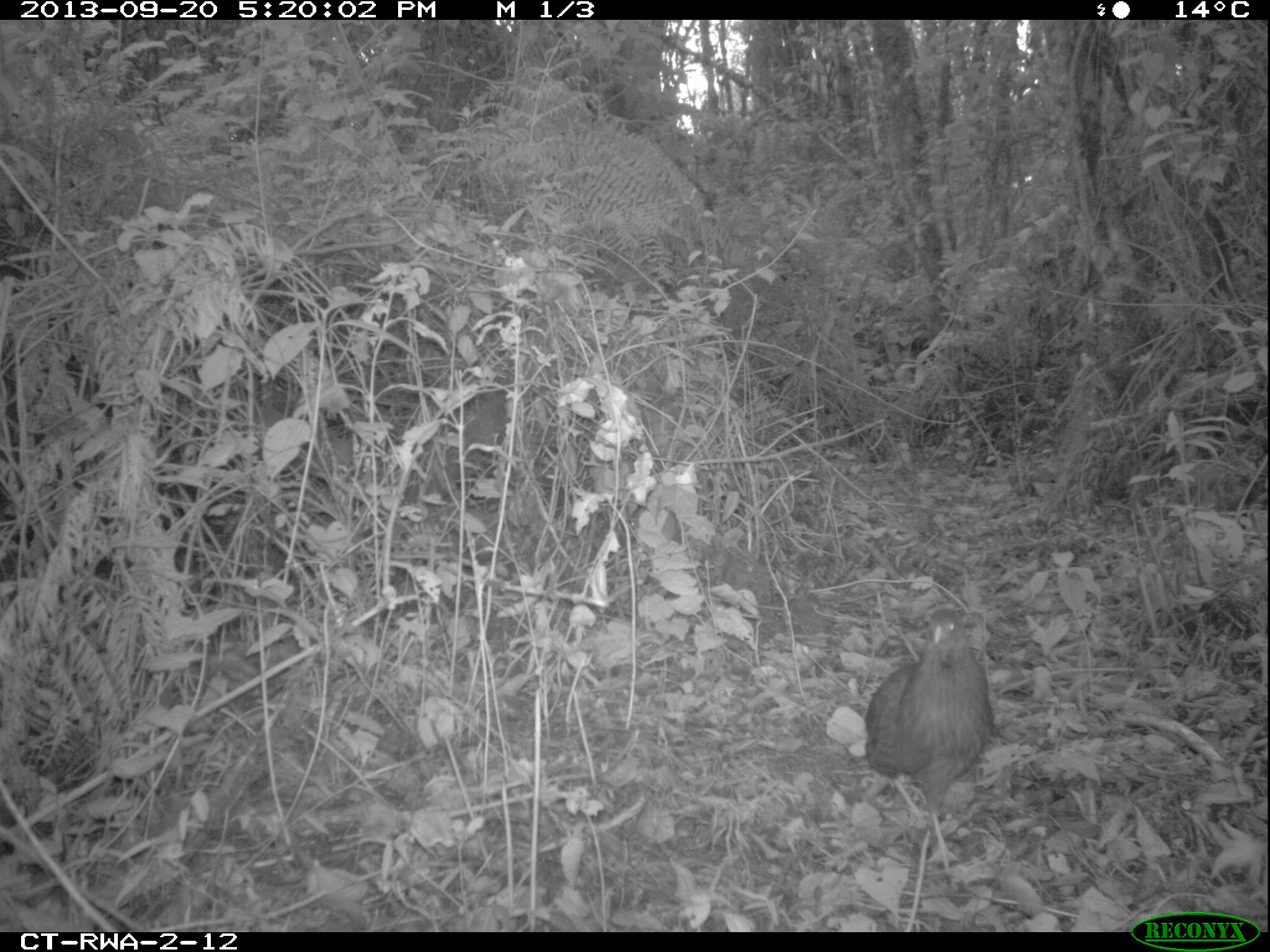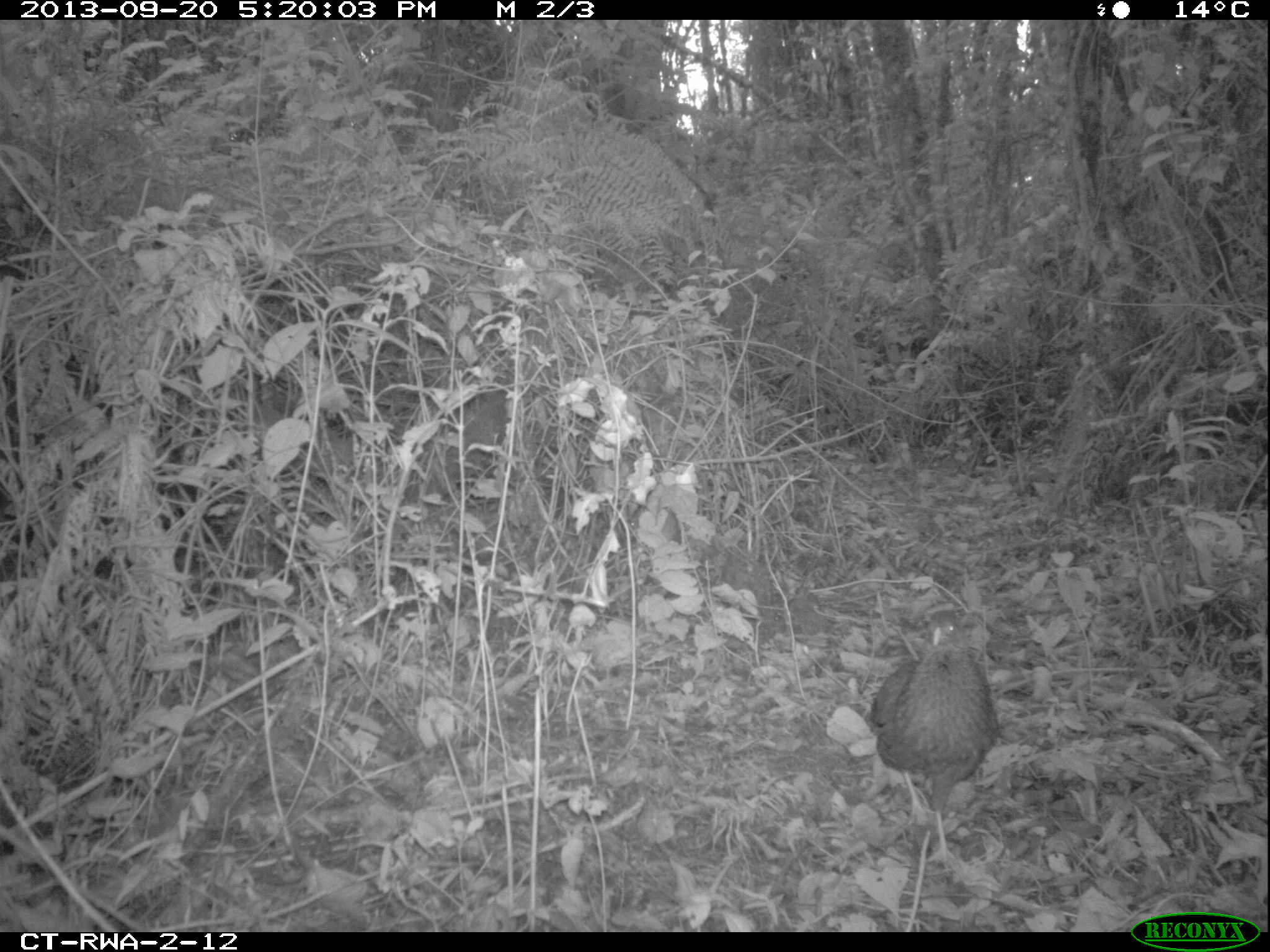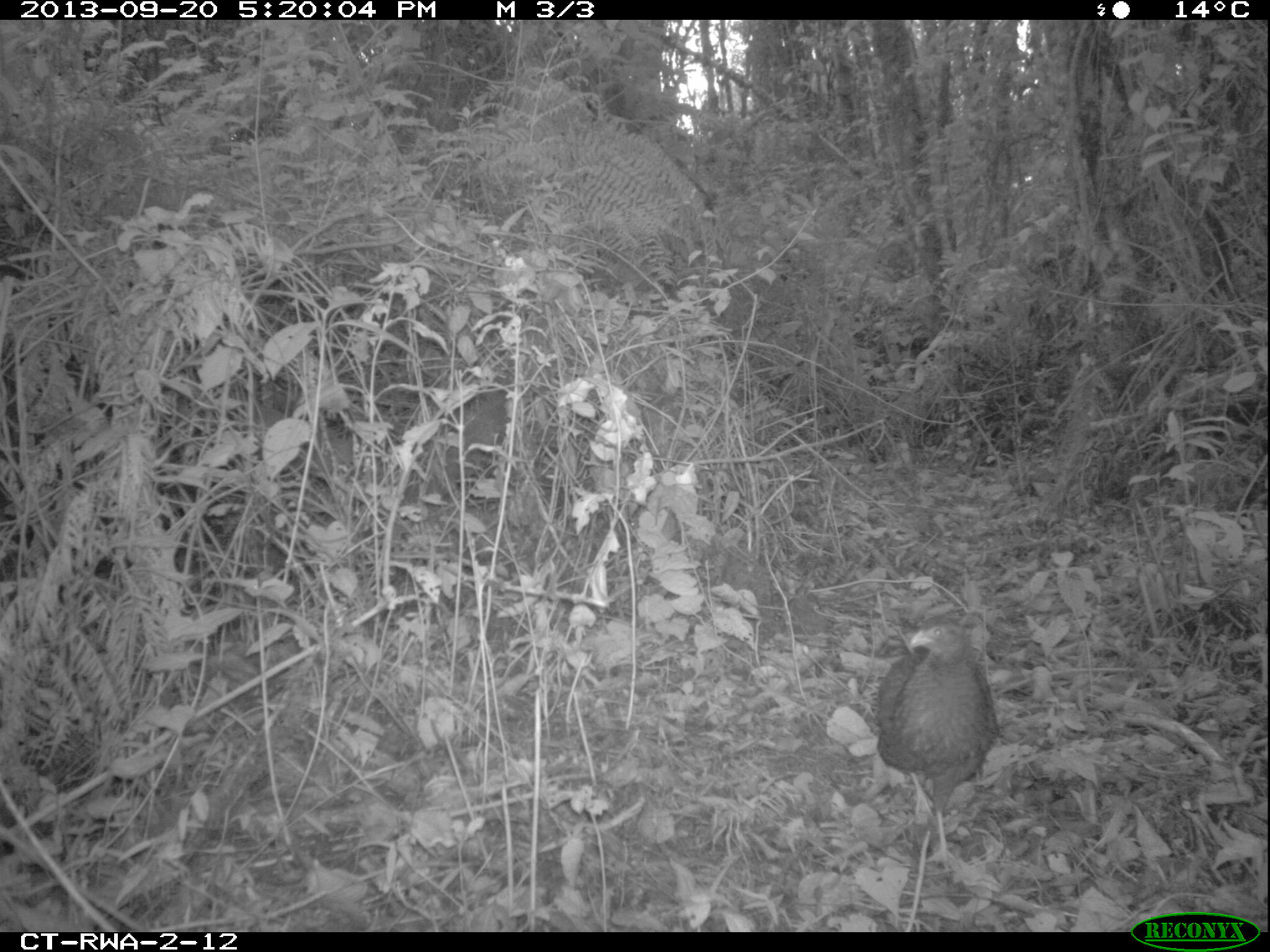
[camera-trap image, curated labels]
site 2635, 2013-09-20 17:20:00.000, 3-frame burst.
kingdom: Animalia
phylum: Chordata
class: Aves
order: Galliformes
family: Phasianidae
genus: Pternistis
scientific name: Pternistis nobilis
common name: handsome francolin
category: francolinus nobilis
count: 1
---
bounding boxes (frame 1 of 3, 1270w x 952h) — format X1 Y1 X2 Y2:
francolinus nobilis: 865 609 993 870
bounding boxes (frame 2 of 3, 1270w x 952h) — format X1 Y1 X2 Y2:
francolinus nobilis: 871 609 1004 877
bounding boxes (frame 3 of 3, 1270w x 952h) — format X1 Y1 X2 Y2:
francolinus nobilis: 873 615 999 868